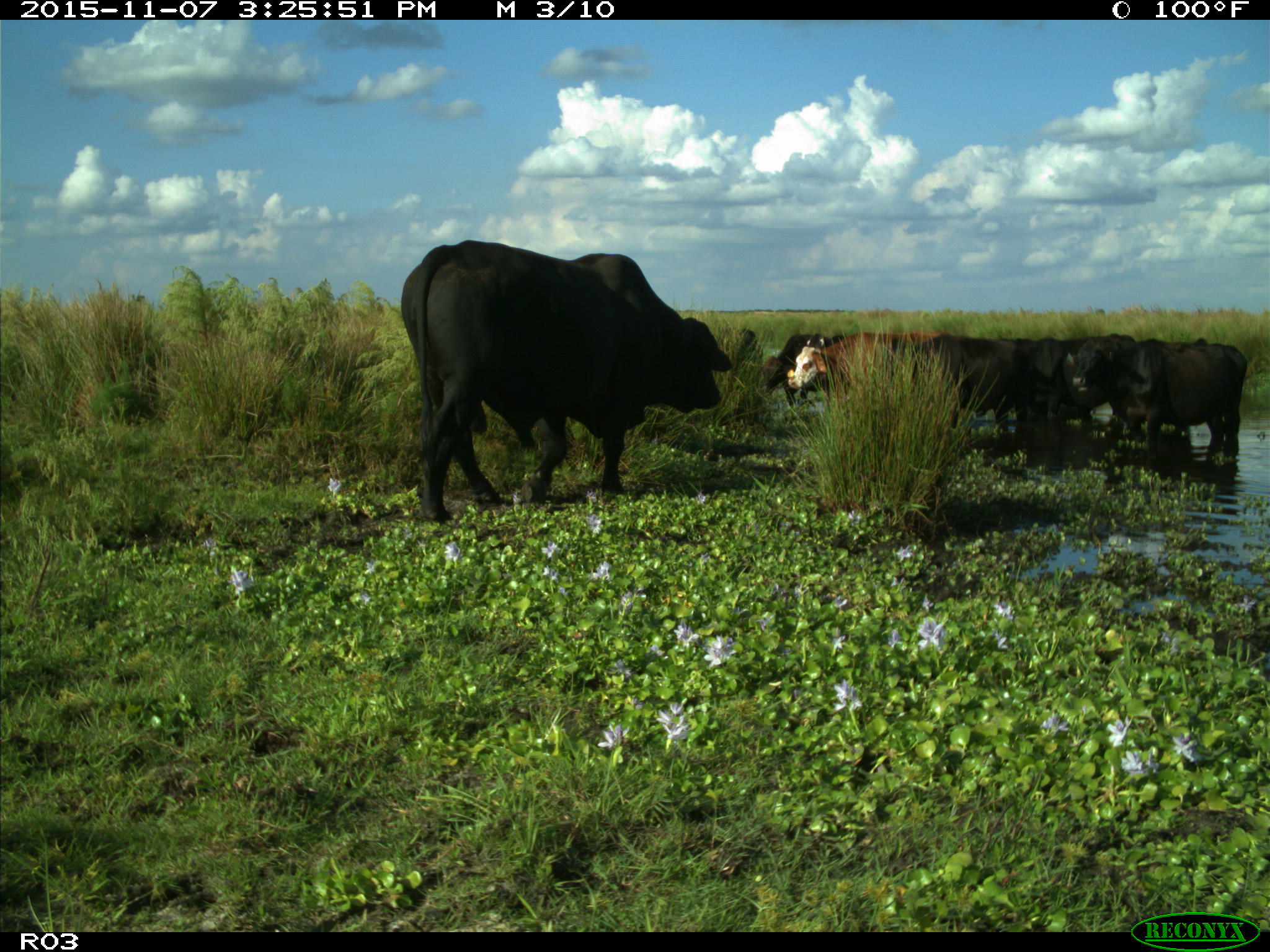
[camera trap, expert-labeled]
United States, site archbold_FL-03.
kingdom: Animalia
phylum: Chordata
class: Mammalia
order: Artiodactyla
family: Bovidae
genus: Bos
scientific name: Bos taurus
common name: domestic cow